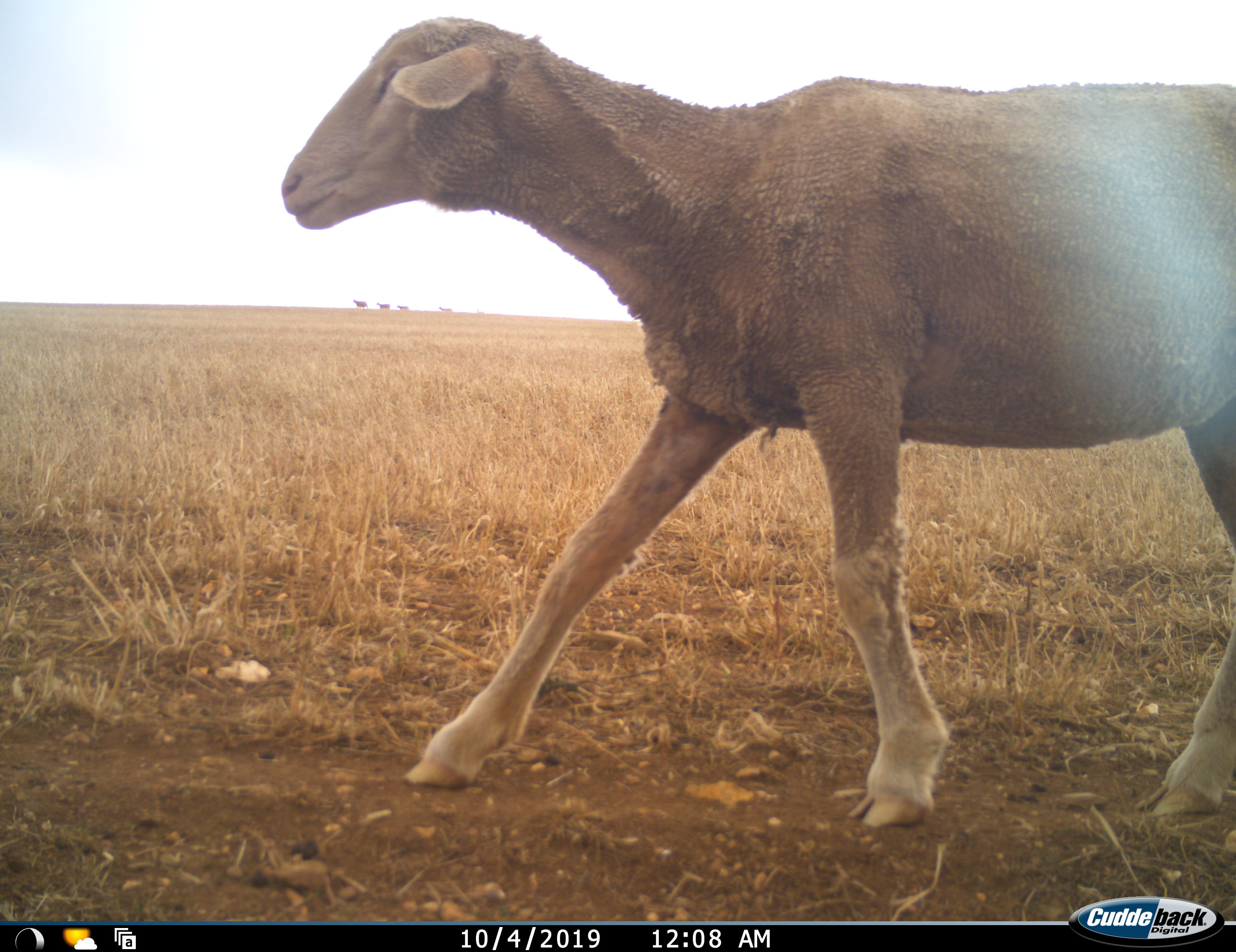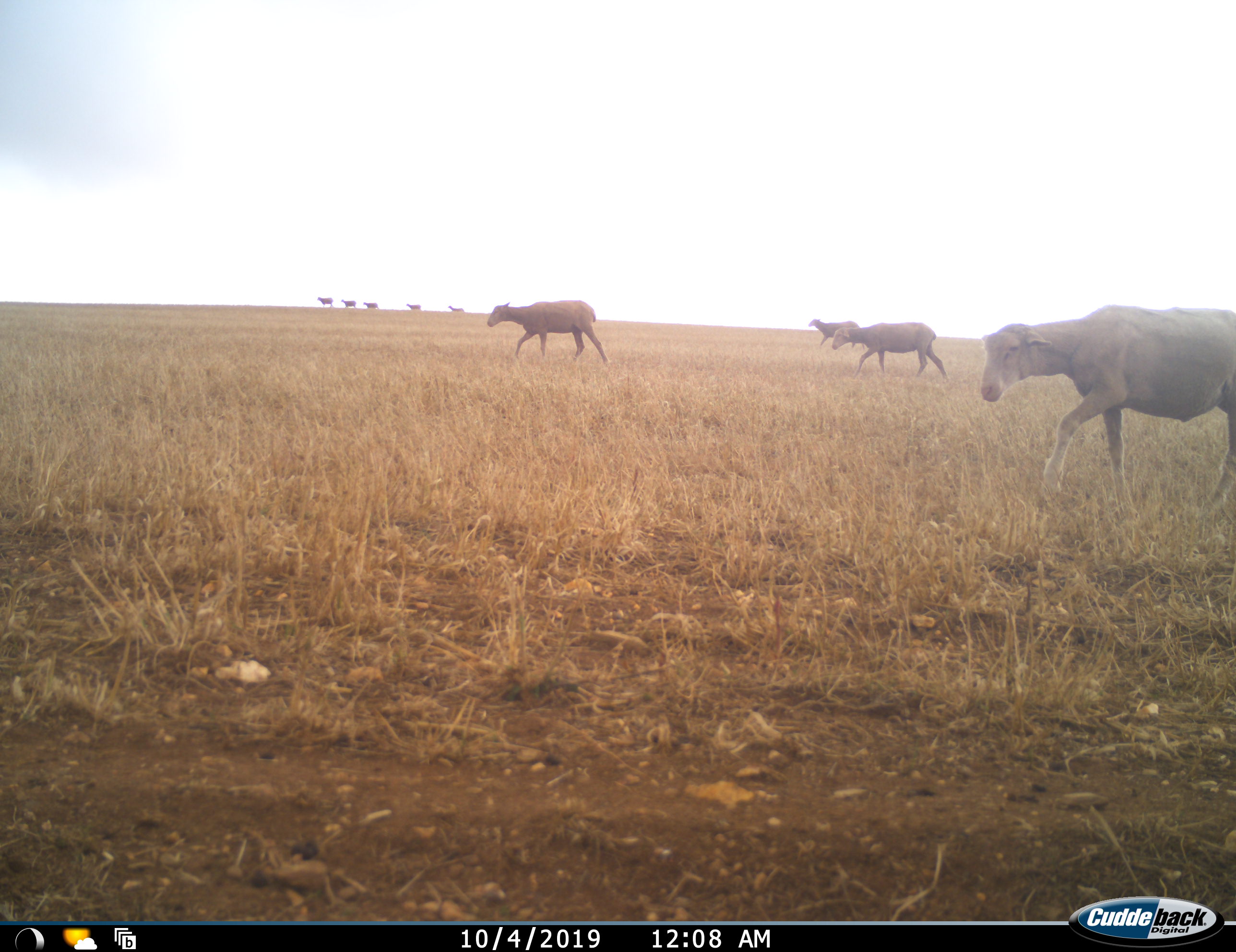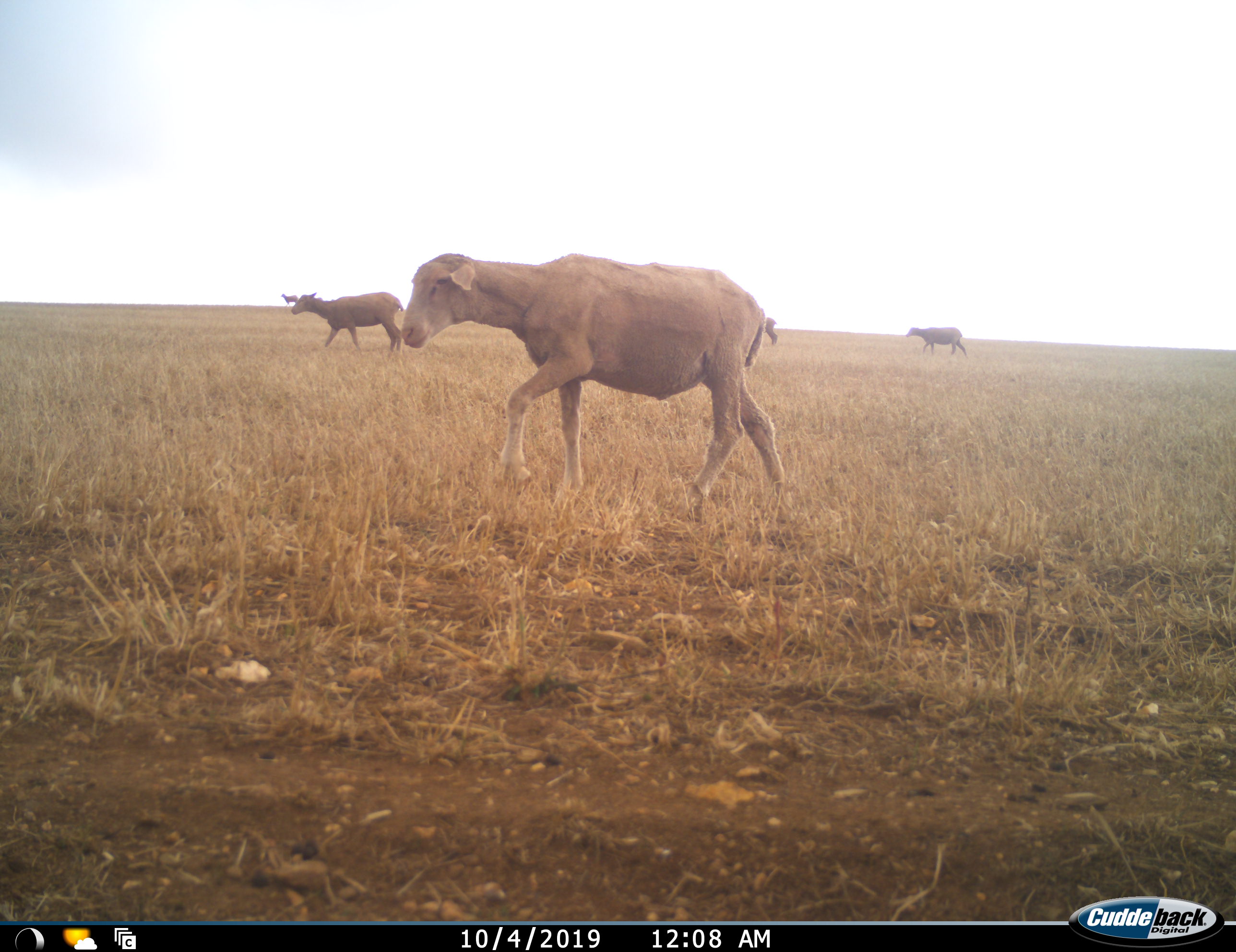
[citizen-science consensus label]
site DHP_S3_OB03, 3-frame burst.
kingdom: Animalia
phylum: Chordata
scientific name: Vertebrata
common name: domestic animal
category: domesticanimal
Domesticanimal (domestic animal) (Vertebrata), count 10. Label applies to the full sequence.